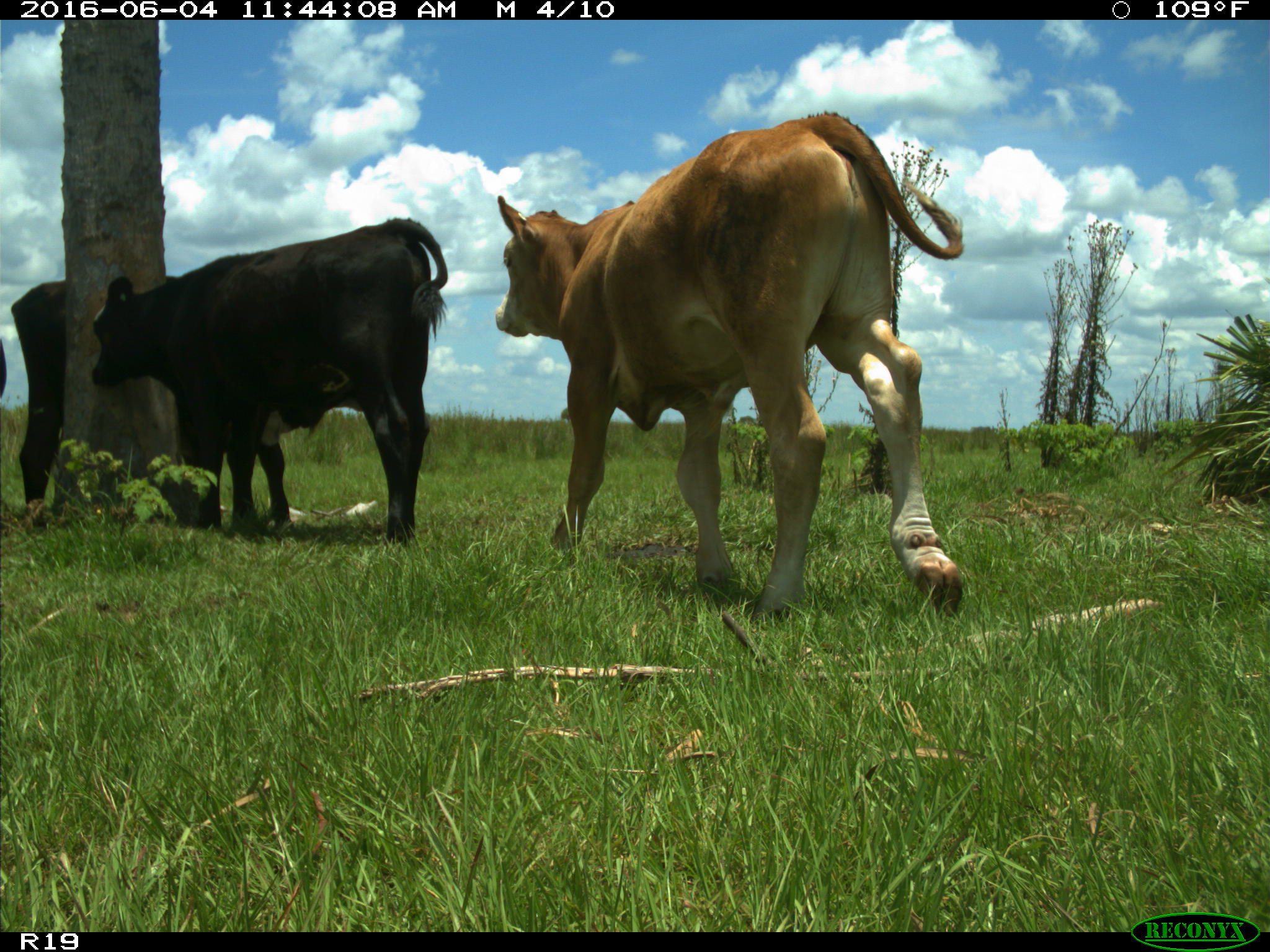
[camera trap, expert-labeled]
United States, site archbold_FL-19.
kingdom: Animalia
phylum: Chordata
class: Mammalia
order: Artiodactyla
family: Bovidae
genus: Bos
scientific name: Bos taurus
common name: domestic cow